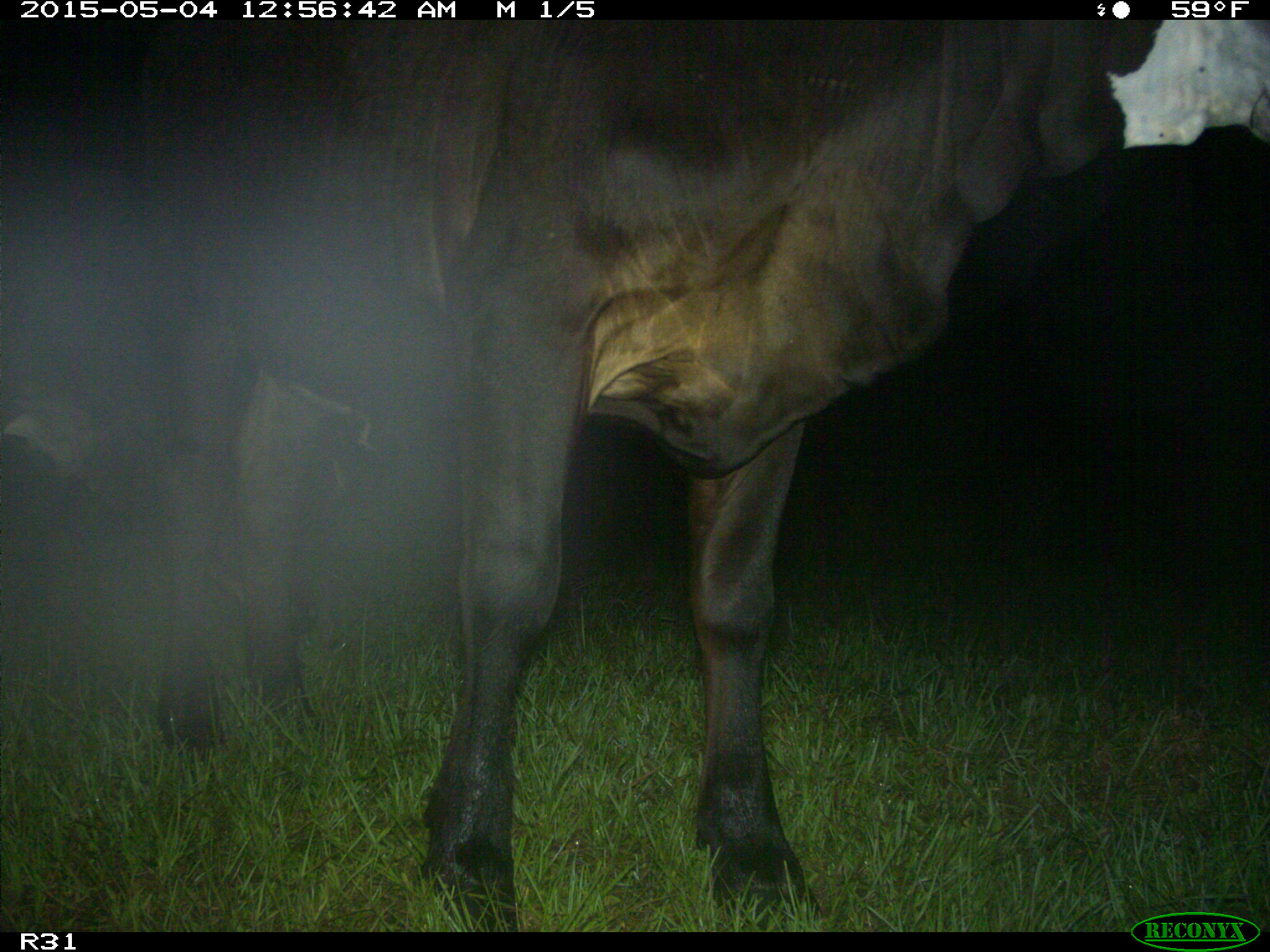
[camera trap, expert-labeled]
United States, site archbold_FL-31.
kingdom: Animalia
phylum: Chordata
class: Mammalia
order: Artiodactyla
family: Bovidae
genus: Bos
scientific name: Bos taurus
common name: domestic cow